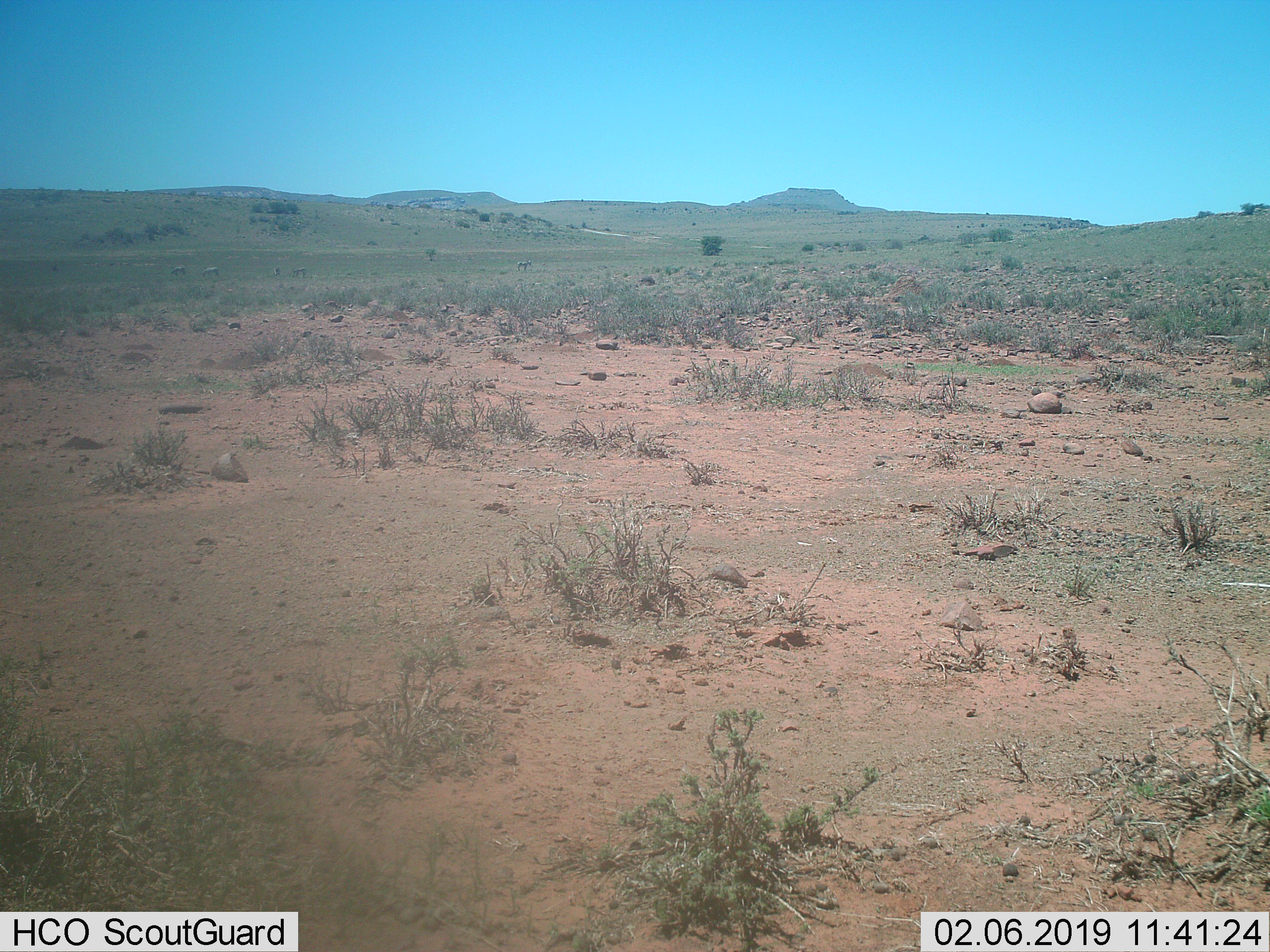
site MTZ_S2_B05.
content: unidentified animal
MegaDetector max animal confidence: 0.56